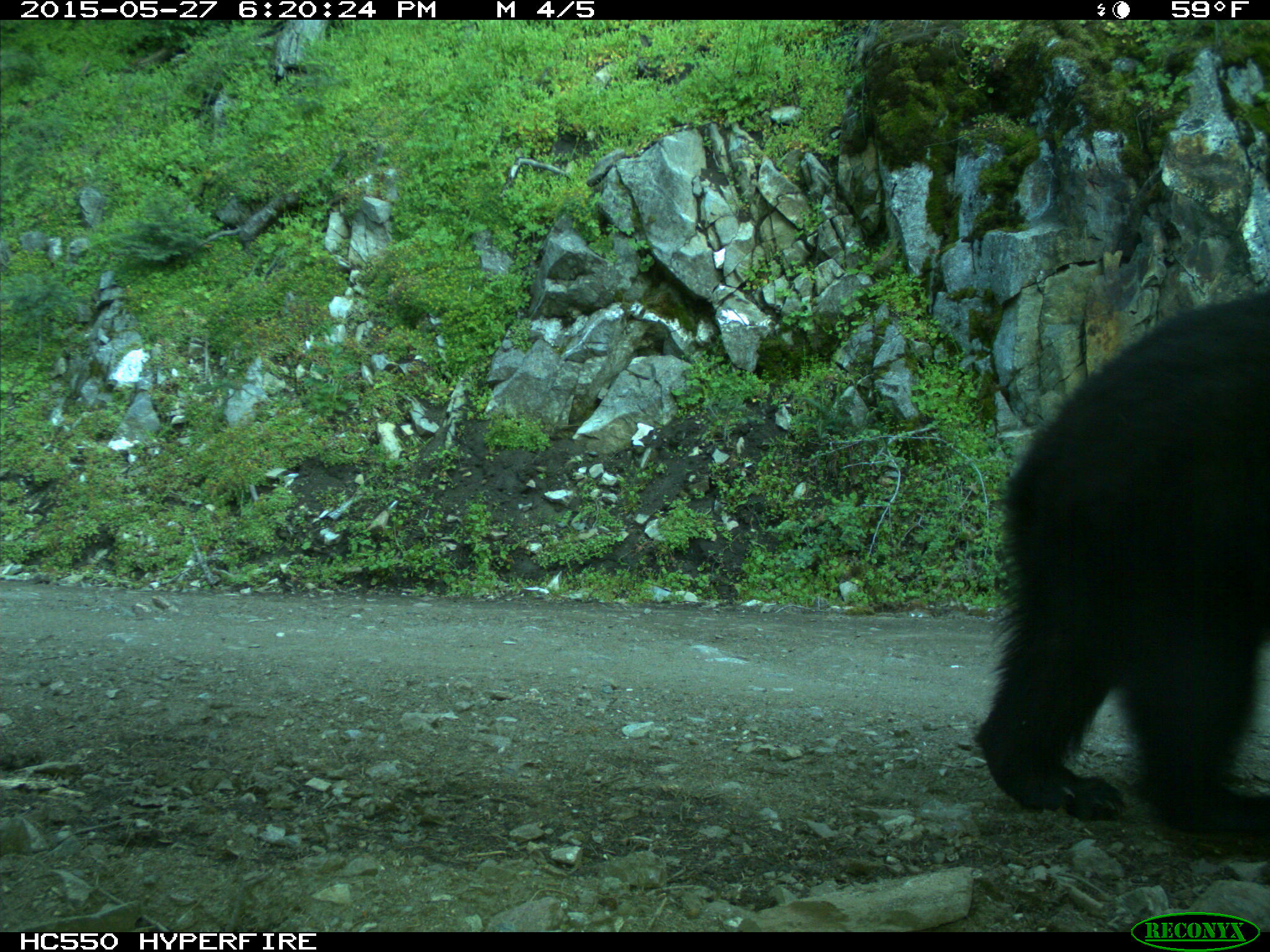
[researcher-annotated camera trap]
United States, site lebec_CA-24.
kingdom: Animalia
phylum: Chordata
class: Mammalia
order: Carnivora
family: Ursidae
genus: Ursus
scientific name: Ursus americanus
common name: american black bear